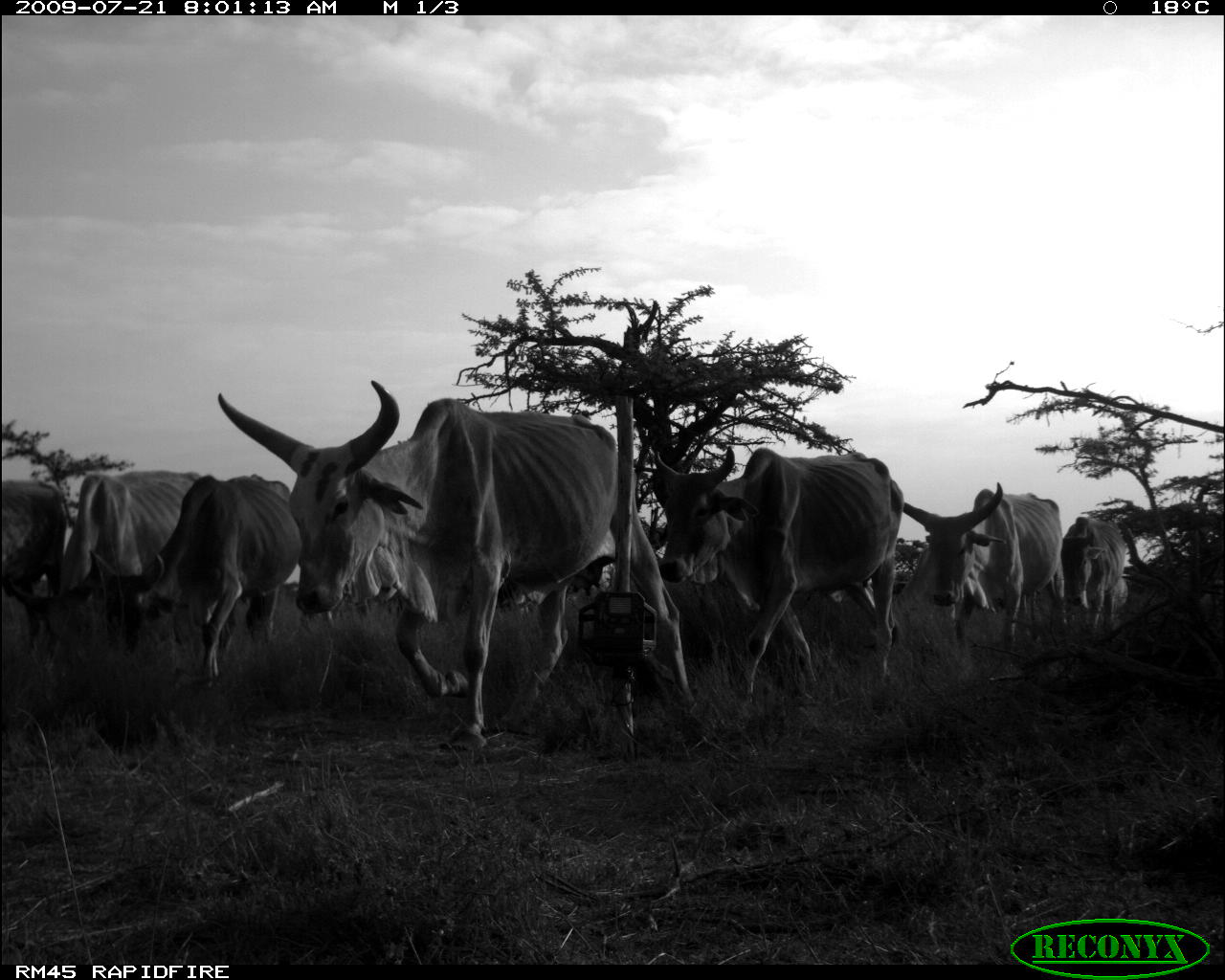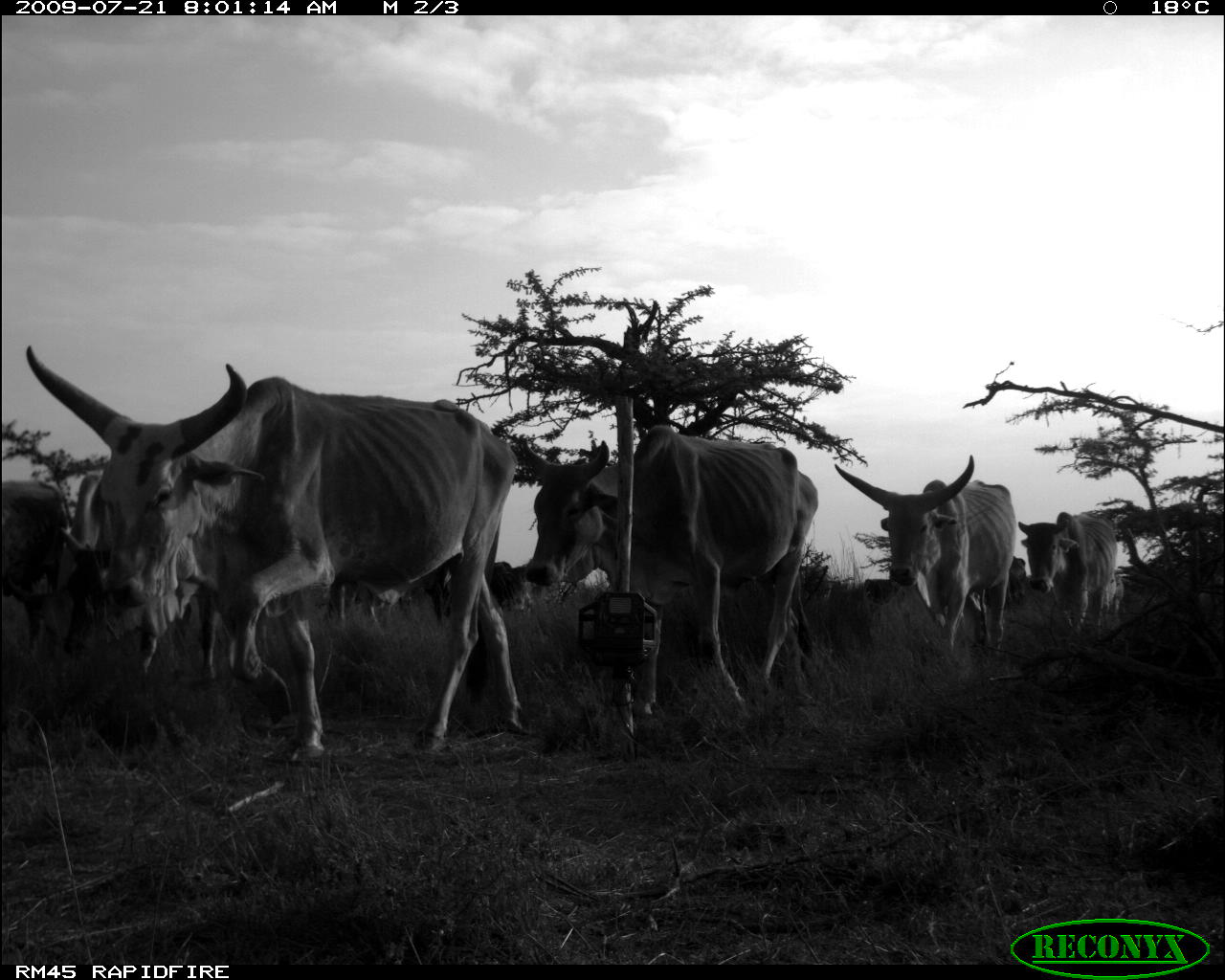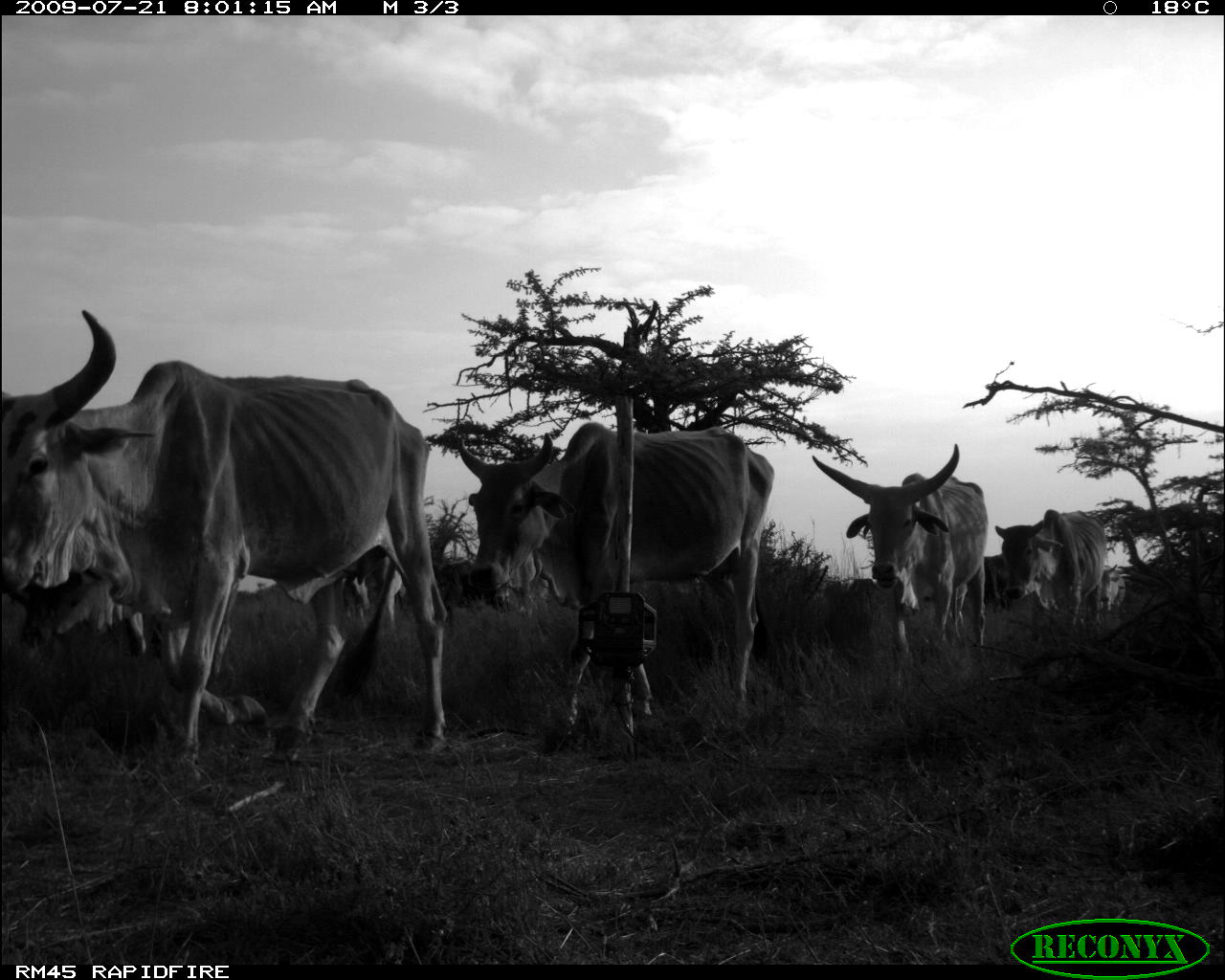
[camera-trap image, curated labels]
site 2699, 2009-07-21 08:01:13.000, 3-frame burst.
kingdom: Animalia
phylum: Chordata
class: Mammalia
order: Artiodactyla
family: Bovidae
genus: Bos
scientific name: Bos taurus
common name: domestic cattle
Bos taurus (domestic cattle), count 7.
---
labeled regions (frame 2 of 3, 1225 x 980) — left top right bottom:
bos taurus: 21 339 524 762; 515 421 818 717; 831 451 1016 655; 1017 510 1118 641; 0 475 66 617